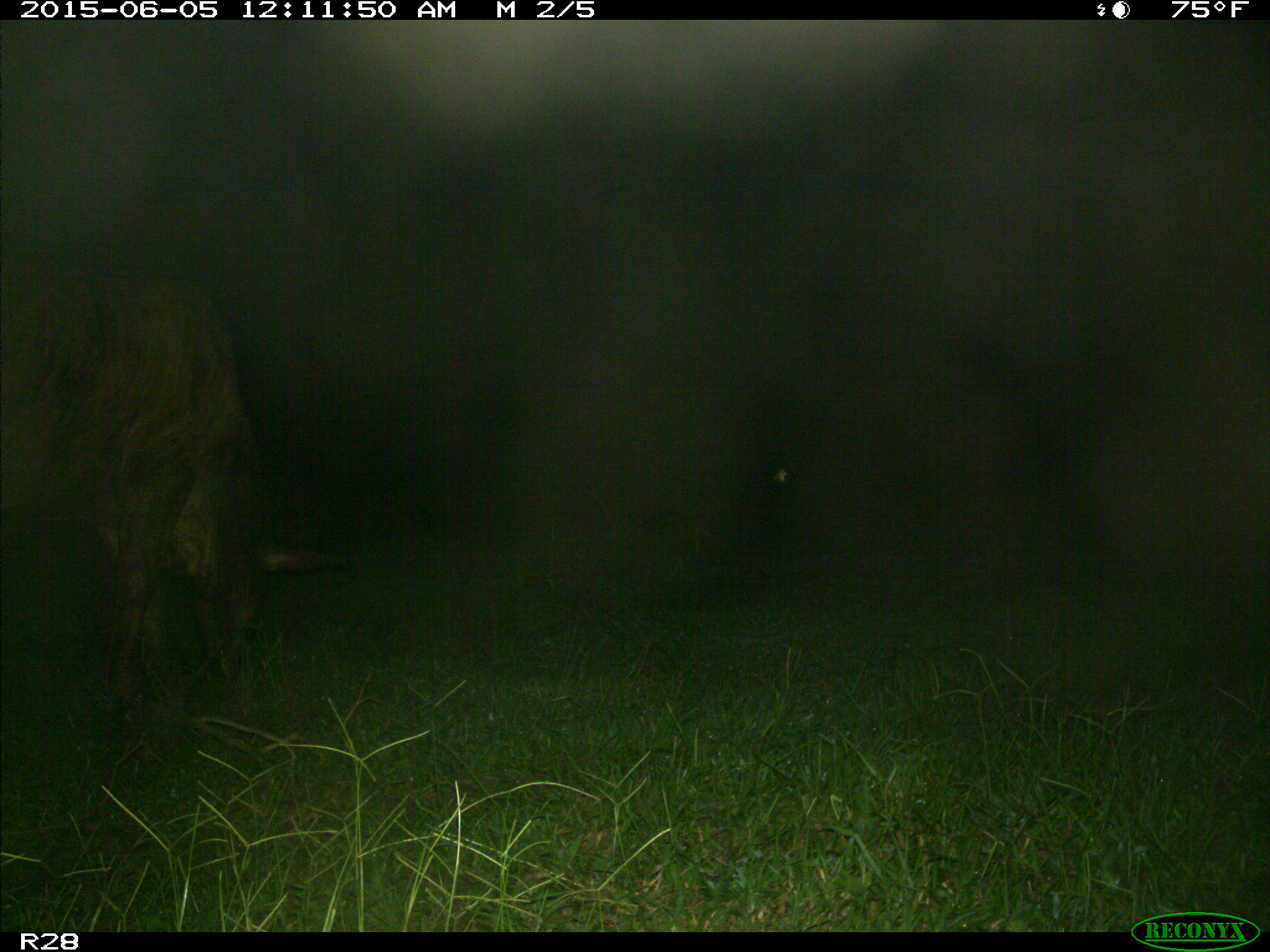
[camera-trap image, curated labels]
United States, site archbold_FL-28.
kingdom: Animalia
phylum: Chordata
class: Mammalia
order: Artiodactyla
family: Bovidae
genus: Bos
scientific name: Bos taurus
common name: domestic cow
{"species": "Bos taurus (domestic cow)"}